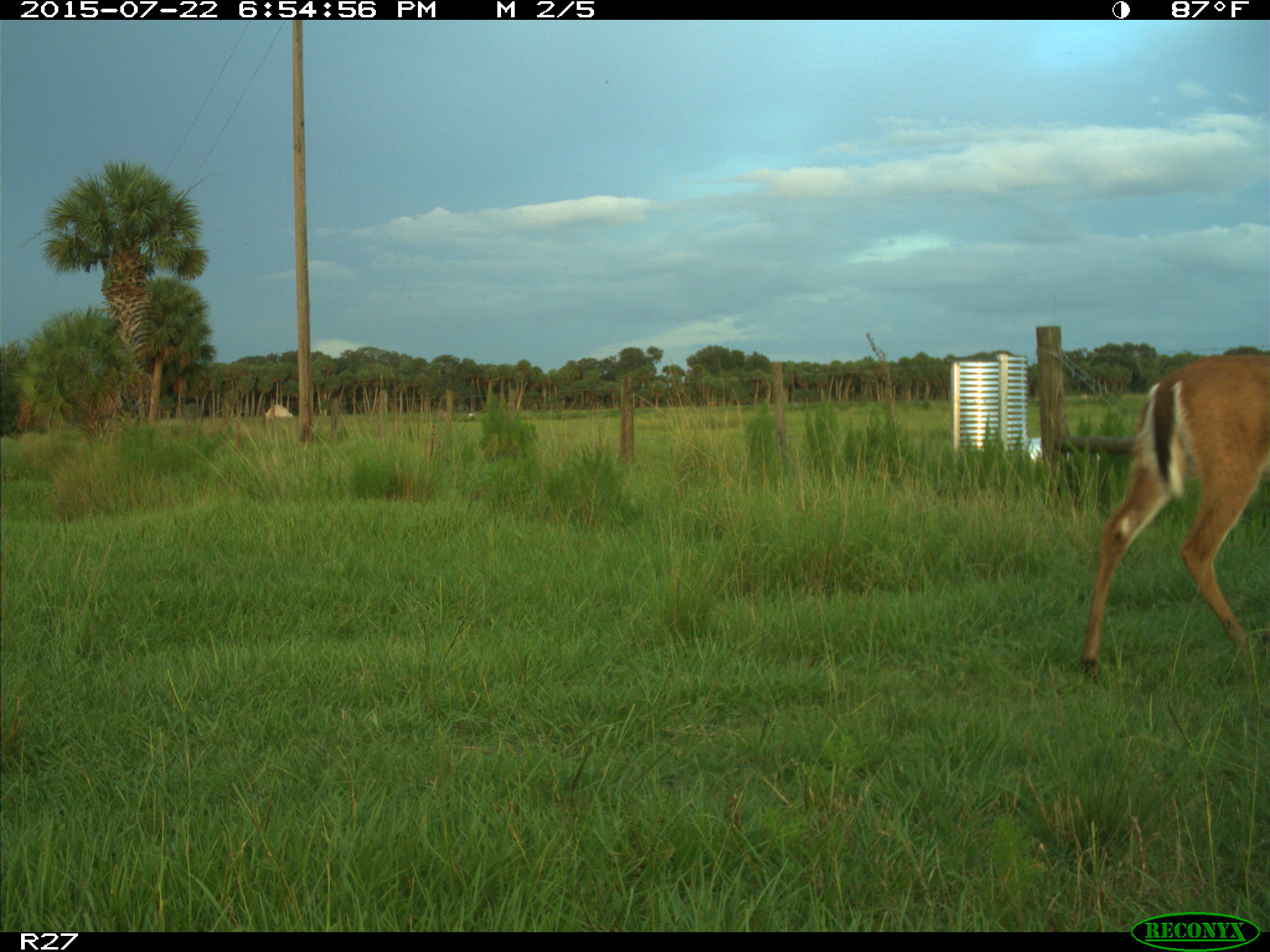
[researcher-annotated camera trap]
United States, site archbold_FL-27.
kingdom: Animalia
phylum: Chordata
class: Mammalia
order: Artiodactyla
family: Cervidae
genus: Odocoileus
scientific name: Odocoileus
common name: deer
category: unidentified deer